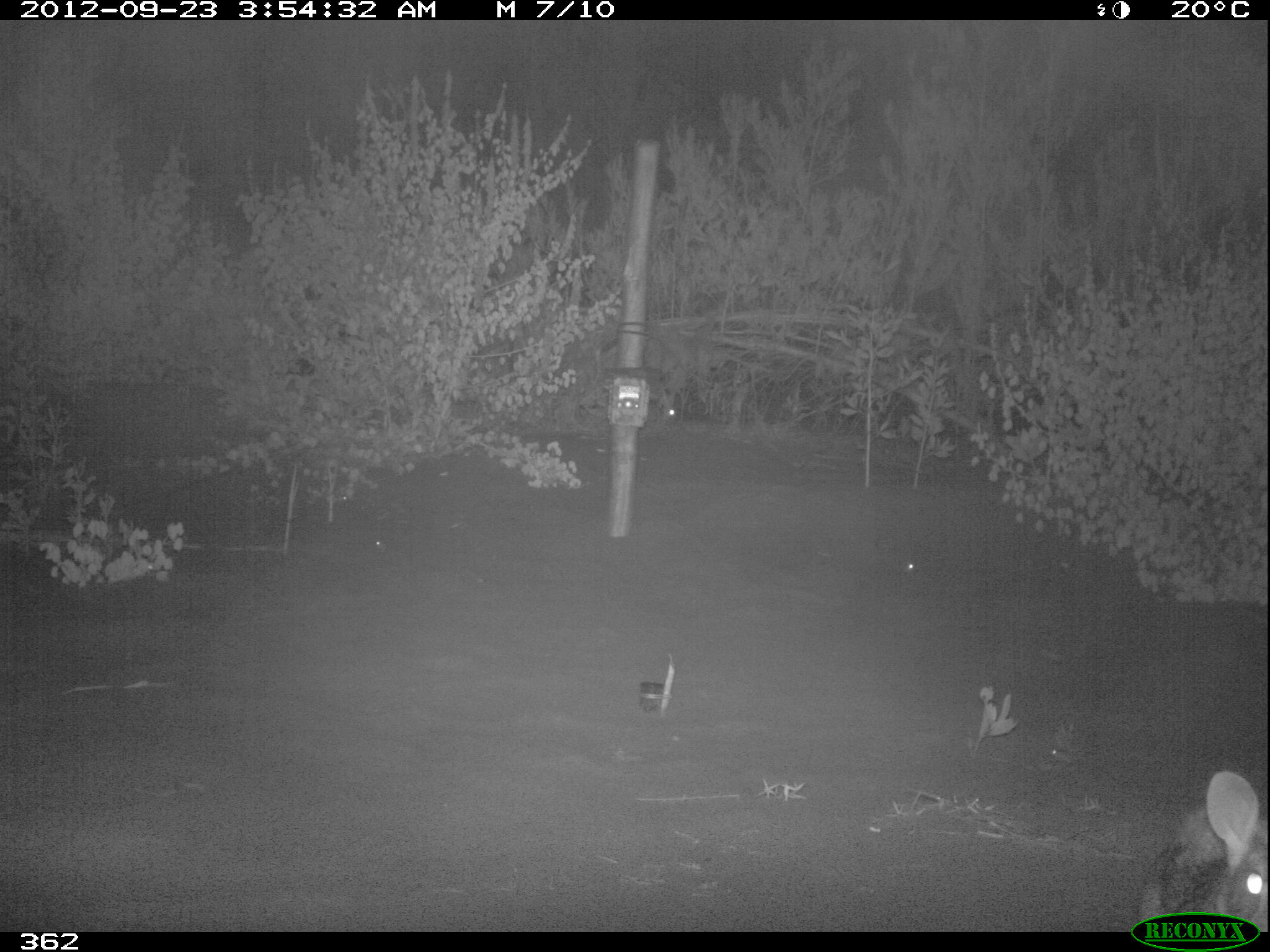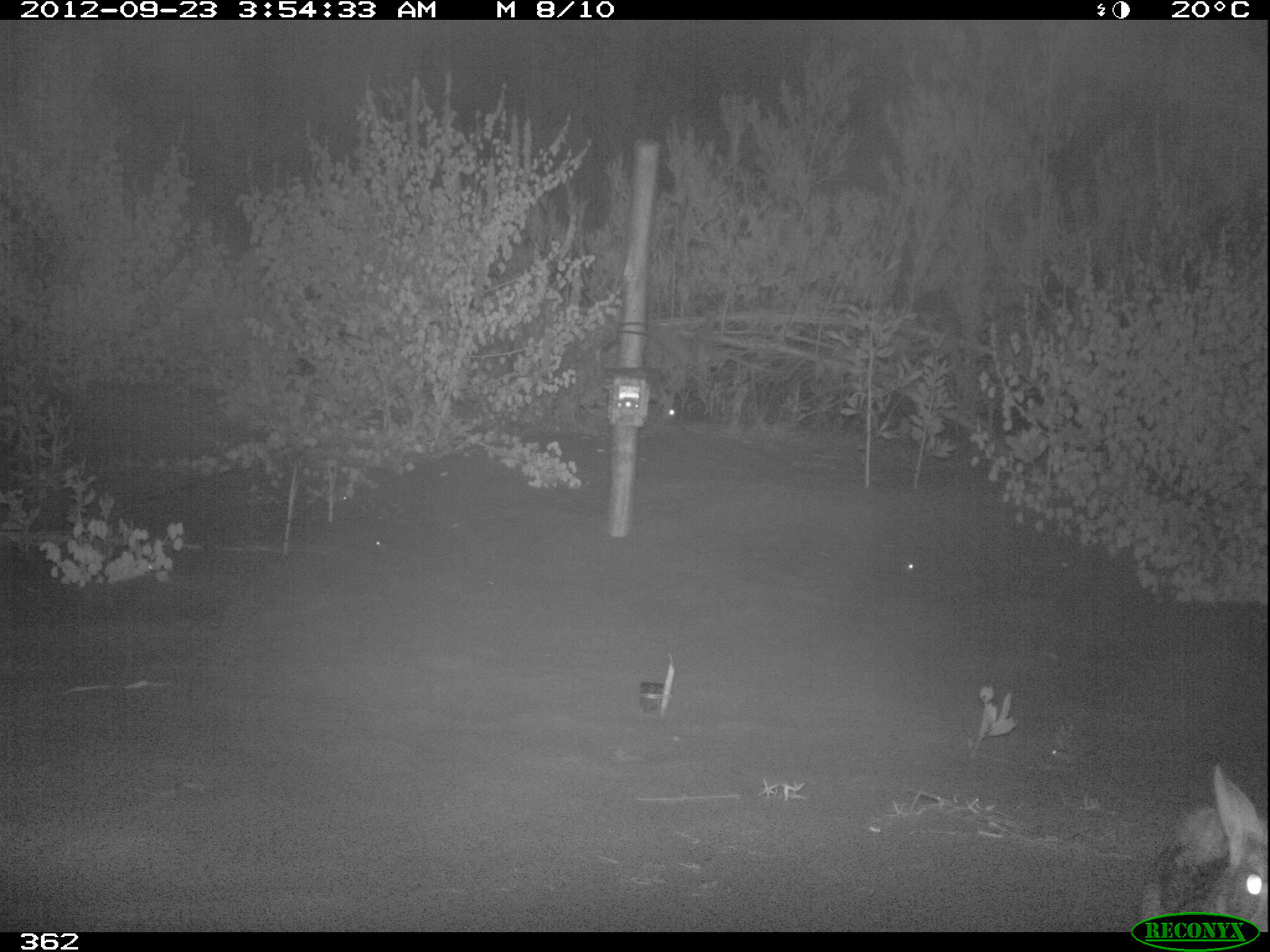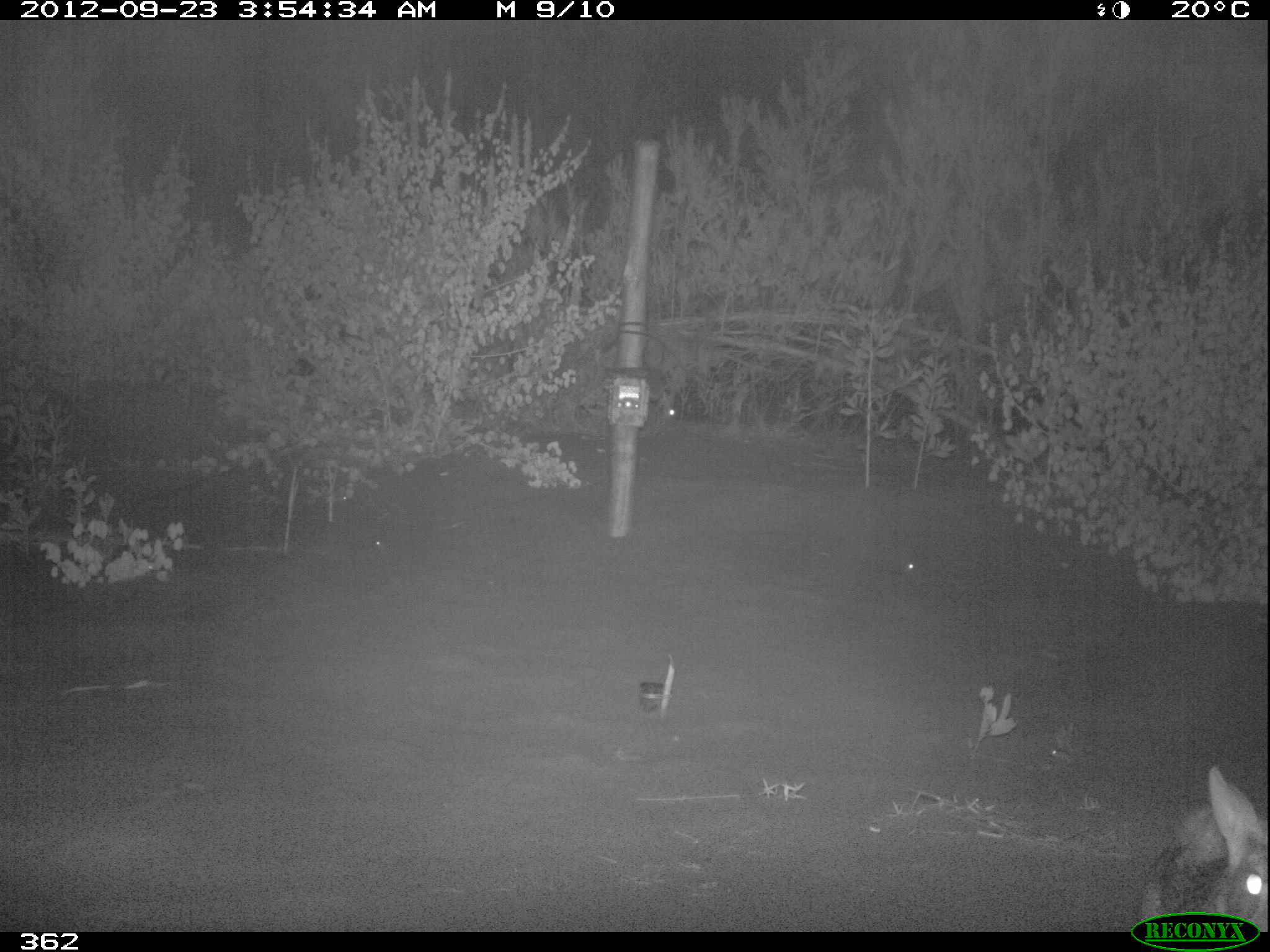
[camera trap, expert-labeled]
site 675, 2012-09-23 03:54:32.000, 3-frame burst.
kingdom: Animalia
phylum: Chordata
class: Mammalia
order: Lagomorpha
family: Leporidae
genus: Sylvilagus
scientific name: Sylvilagus brasiliensis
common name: tapeti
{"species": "Sylvilagus brasiliensis (tapeti)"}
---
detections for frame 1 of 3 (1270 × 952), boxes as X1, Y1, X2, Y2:
sylvilagus brasiliensis: 1135, 770, 1268, 931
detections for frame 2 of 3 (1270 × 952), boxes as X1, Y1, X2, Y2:
sylvilagus brasiliensis: 1139, 764, 1268, 931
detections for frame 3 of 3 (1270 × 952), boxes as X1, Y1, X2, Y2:
sylvilagus brasiliensis: 1139, 766, 1268, 932